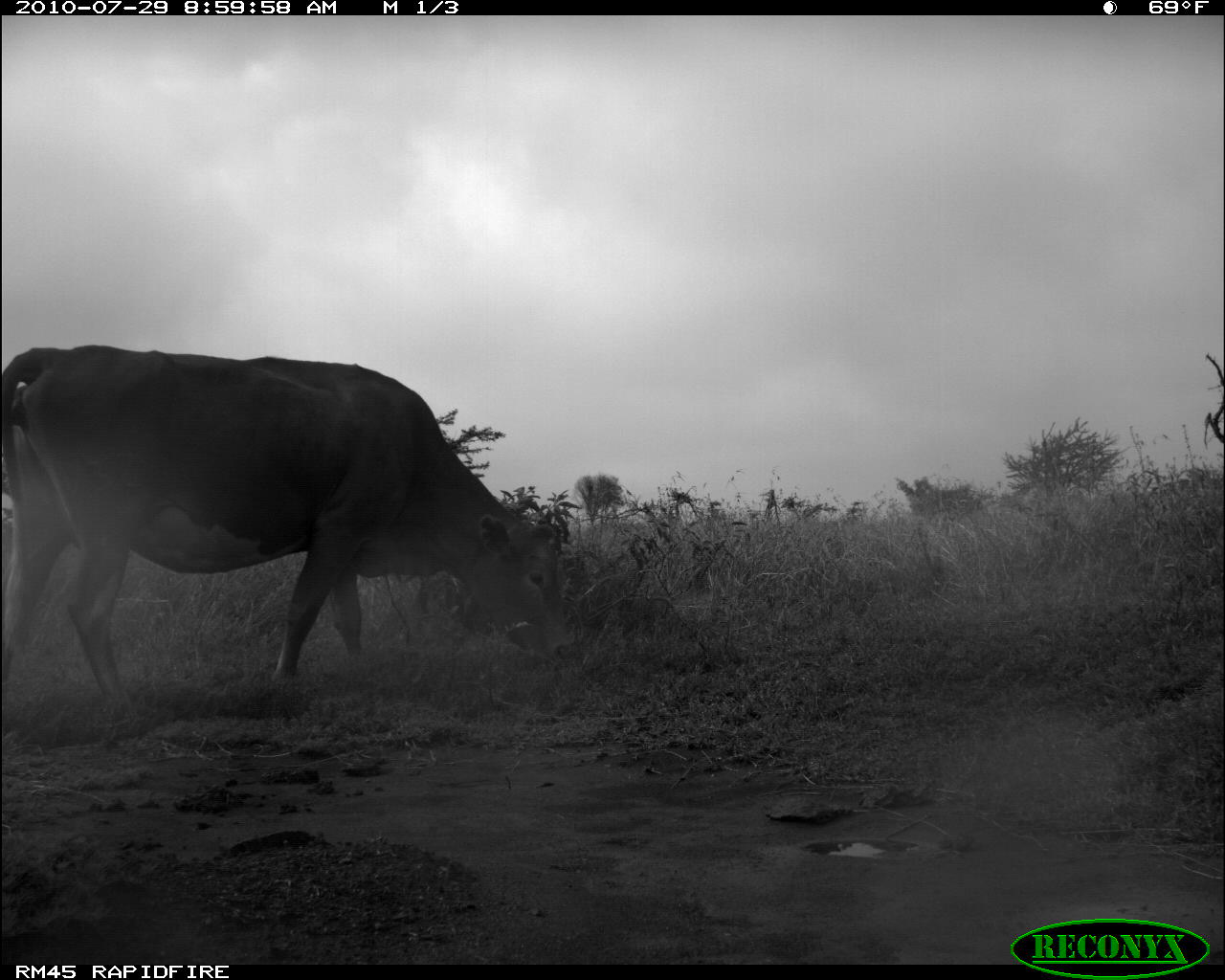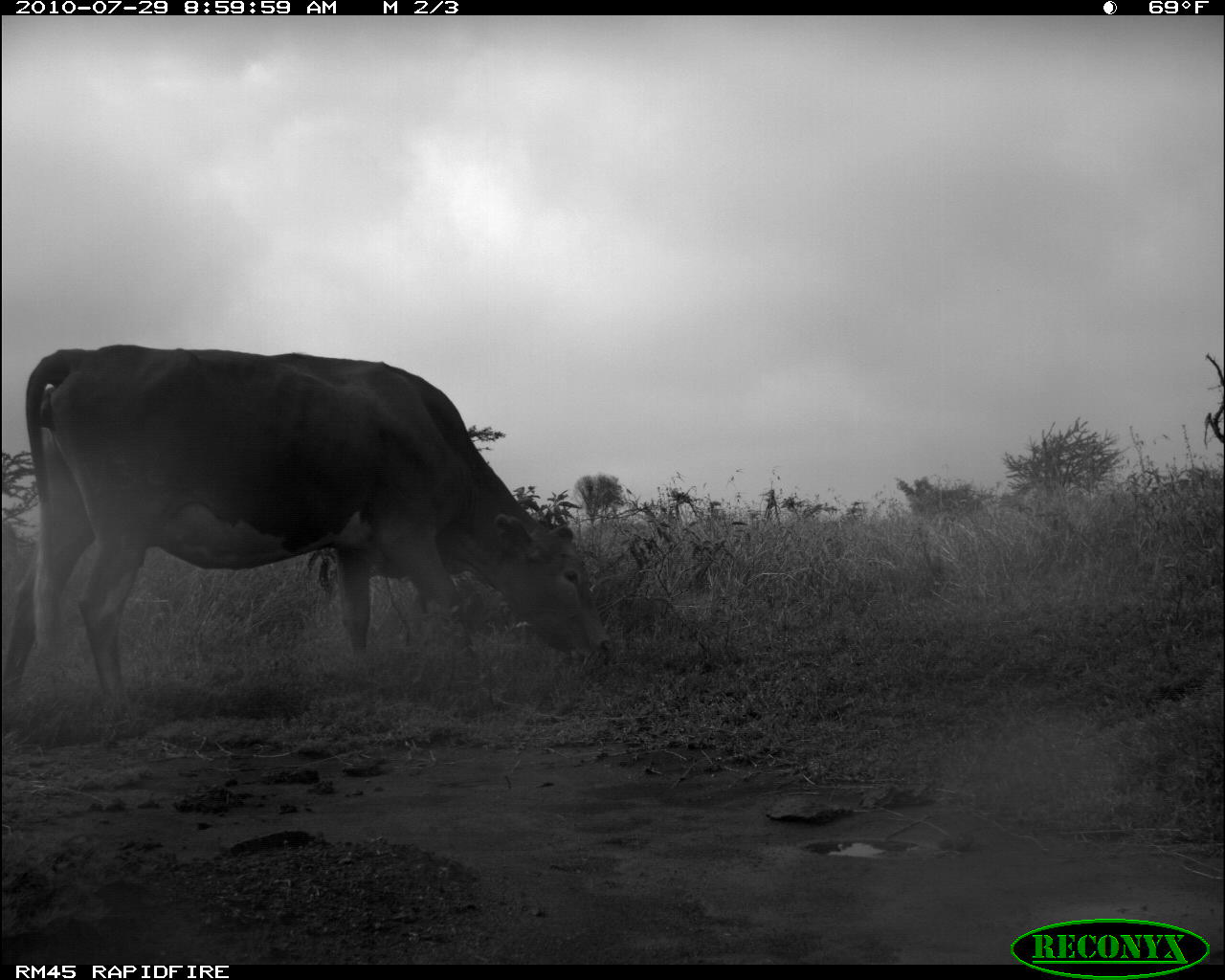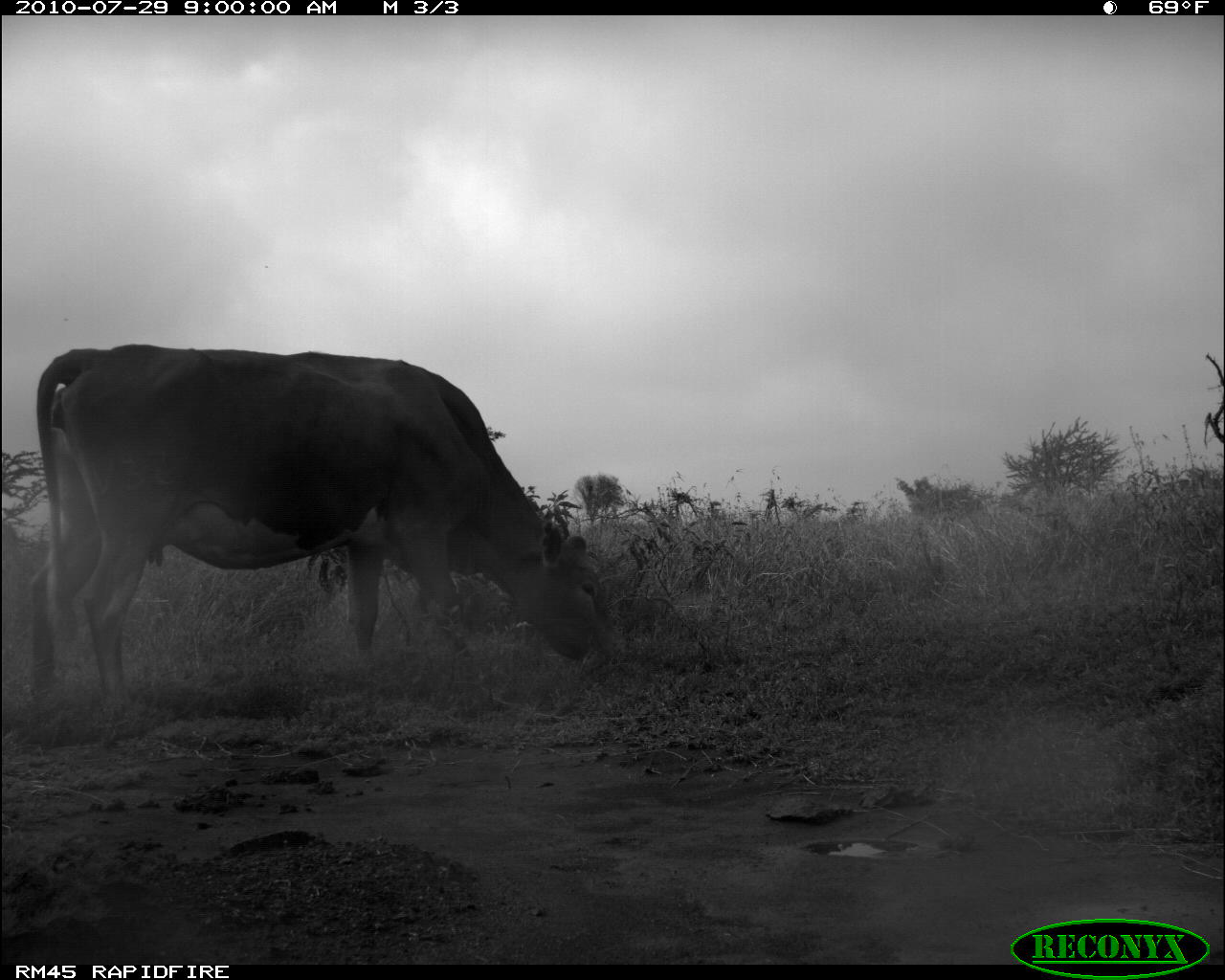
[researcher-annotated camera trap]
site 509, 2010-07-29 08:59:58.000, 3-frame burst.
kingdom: Animalia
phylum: Chordata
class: Mammalia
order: Artiodactyla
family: Bovidae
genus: Bos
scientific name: Bos taurus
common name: domestic cattle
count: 1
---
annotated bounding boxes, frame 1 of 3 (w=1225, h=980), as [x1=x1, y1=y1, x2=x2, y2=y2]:
bos taurus: [x1=0, y1=342, x2=562, y2=729]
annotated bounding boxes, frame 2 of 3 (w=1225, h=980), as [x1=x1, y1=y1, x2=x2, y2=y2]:
bos taurus: [x1=3, y1=343, x2=616, y2=726]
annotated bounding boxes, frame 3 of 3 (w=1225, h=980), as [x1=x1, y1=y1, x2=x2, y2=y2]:
bos taurus: [x1=18, y1=343, x2=625, y2=723]